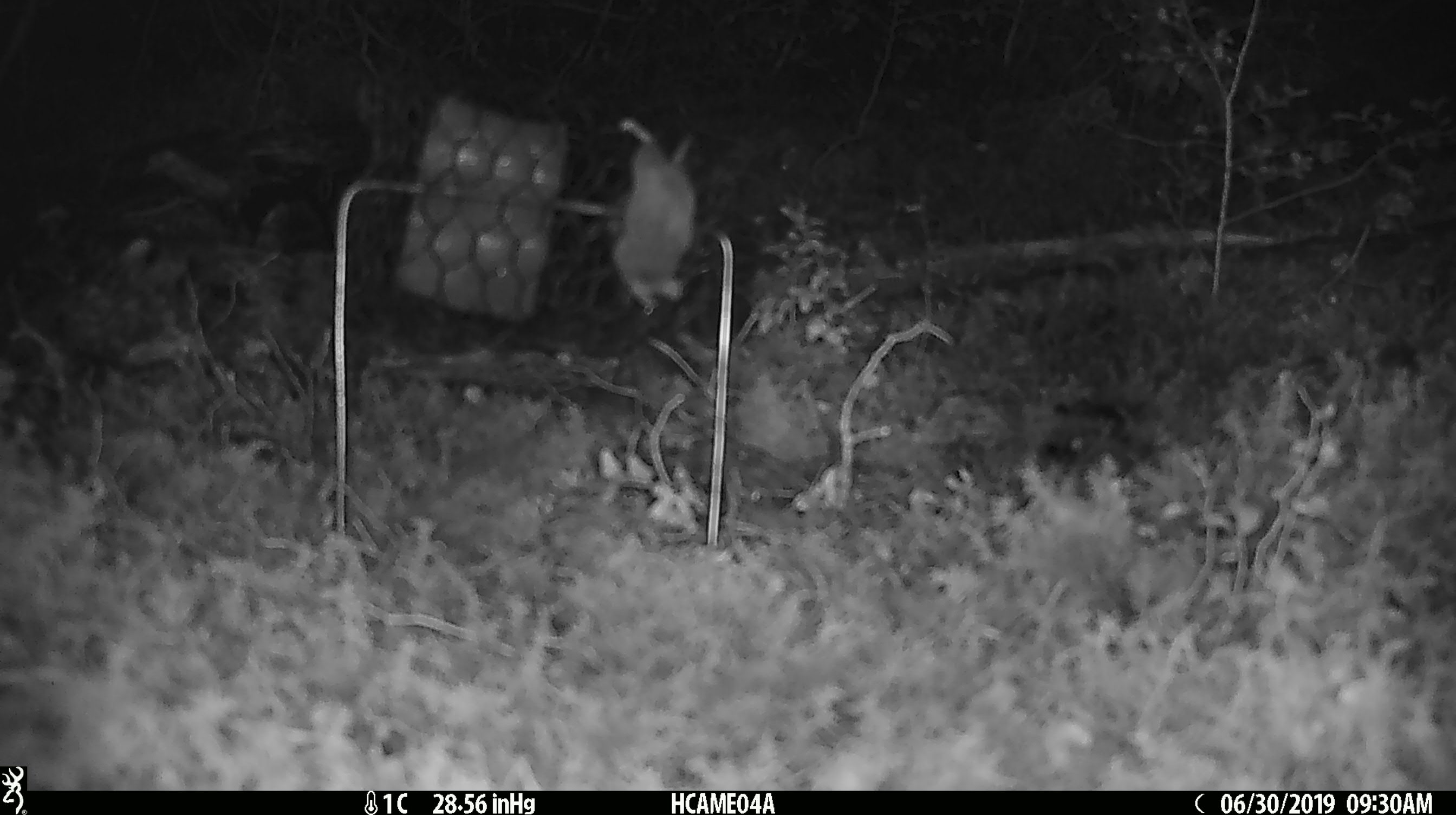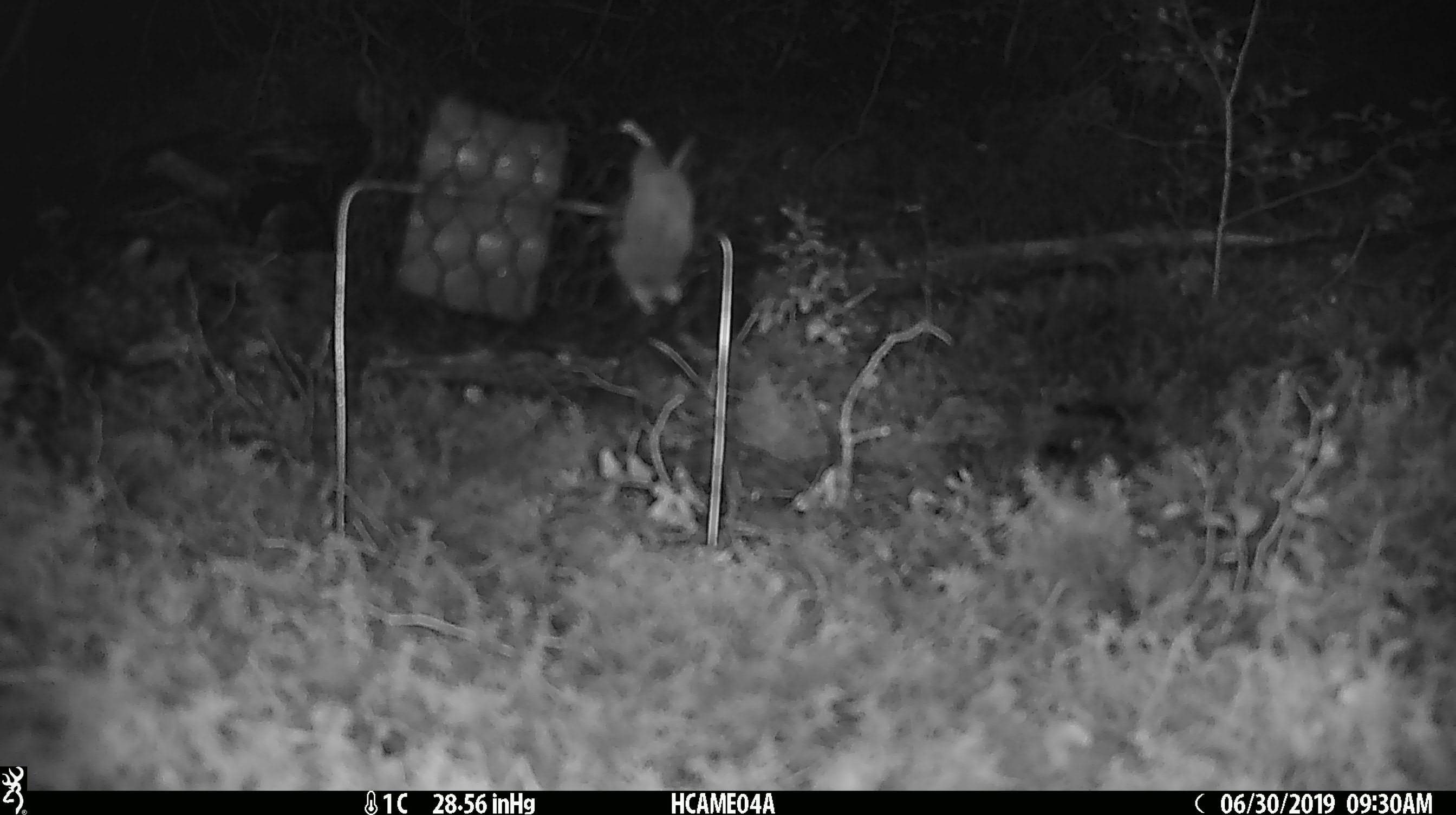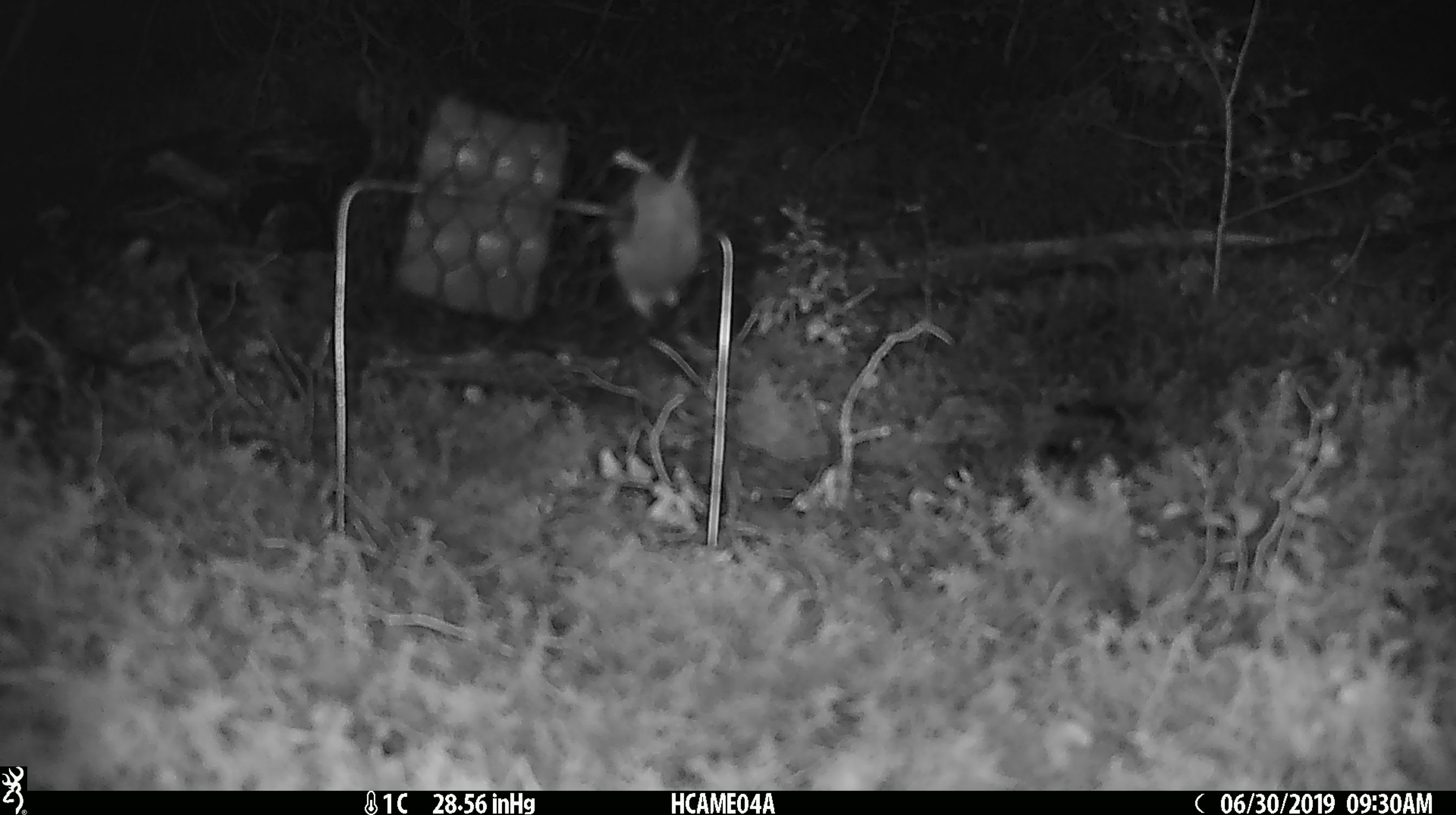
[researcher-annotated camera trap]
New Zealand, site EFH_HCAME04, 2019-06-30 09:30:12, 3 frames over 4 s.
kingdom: Animalia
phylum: Chordata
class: Mammalia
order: Rodentia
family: Muridae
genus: Mus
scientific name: Mus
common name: mouse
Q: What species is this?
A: Mouse (Mus).